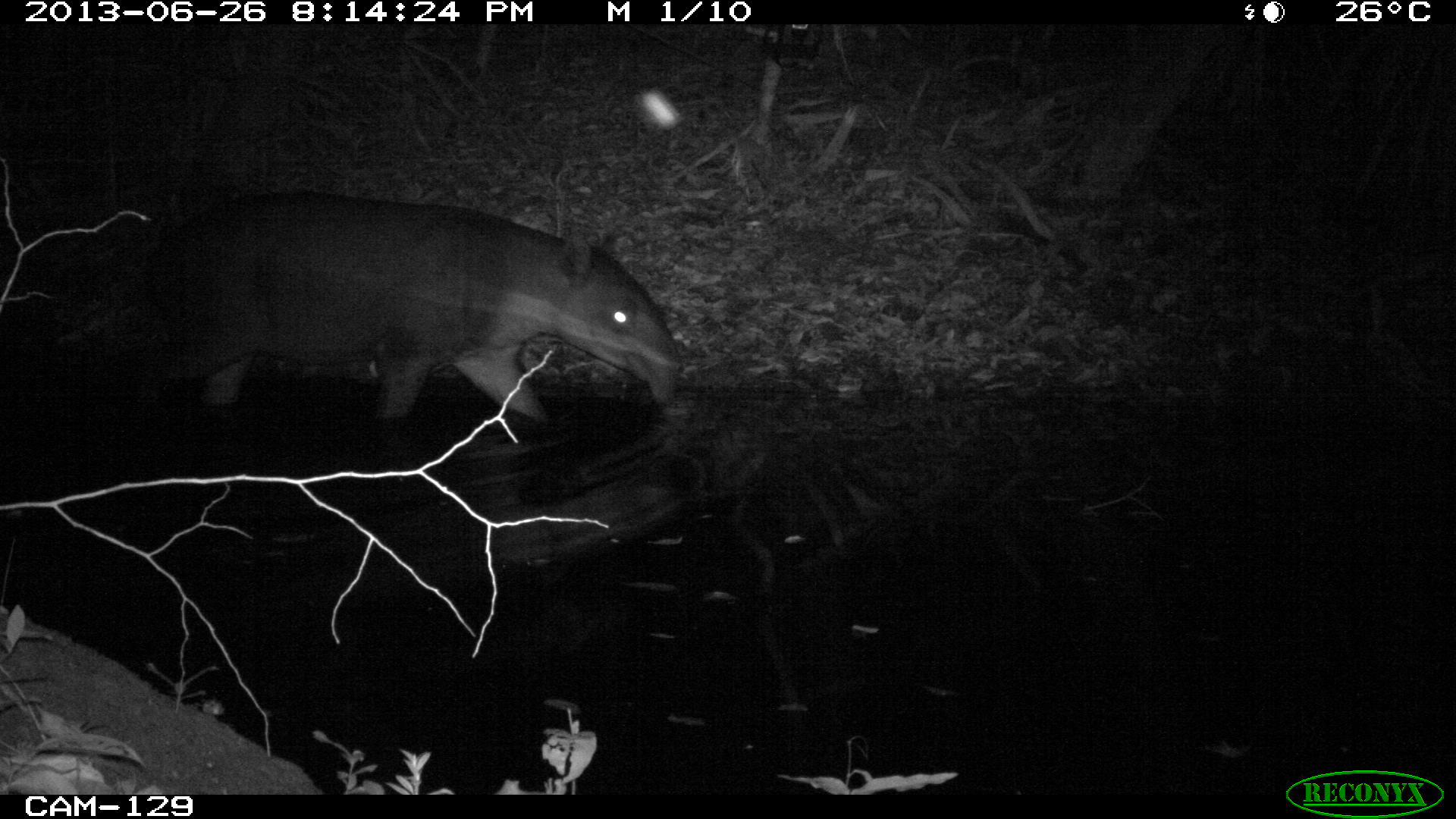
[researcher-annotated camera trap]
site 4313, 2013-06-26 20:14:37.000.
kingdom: Animalia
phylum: Chordata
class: Mammalia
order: Perissodactyla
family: Tapiridae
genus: Tapirus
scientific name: Tapirus bairdii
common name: baird's tapir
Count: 1.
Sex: male.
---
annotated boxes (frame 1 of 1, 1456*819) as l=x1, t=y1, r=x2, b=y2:
tapirus bairdii: l=121, t=188, r=685, b=425